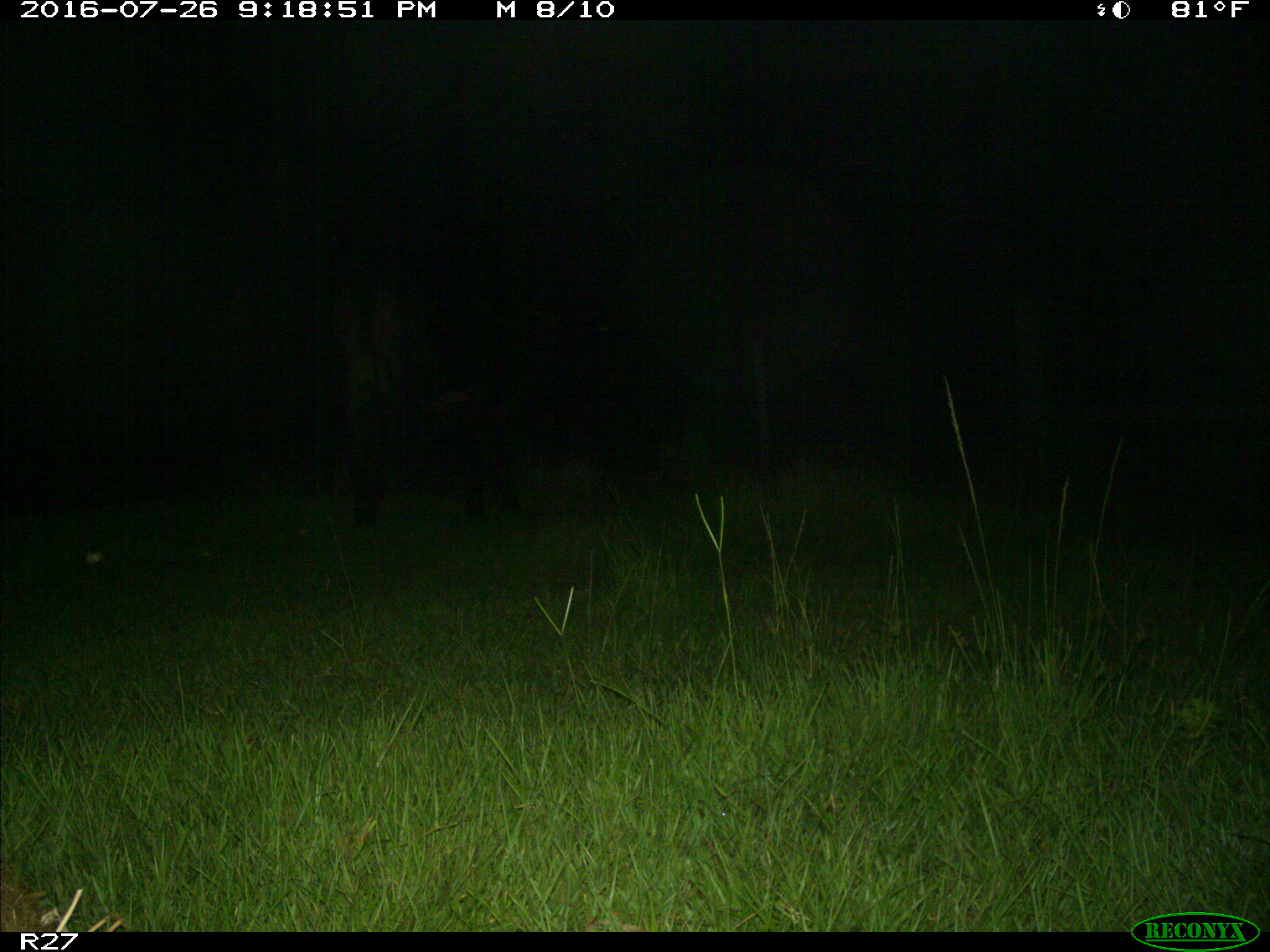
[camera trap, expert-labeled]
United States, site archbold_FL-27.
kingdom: Animalia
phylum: Chordata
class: Mammalia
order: Artiodactyla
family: Bovidae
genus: Bos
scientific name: Bos taurus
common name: domestic cow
Bos taurus (domestic cow).